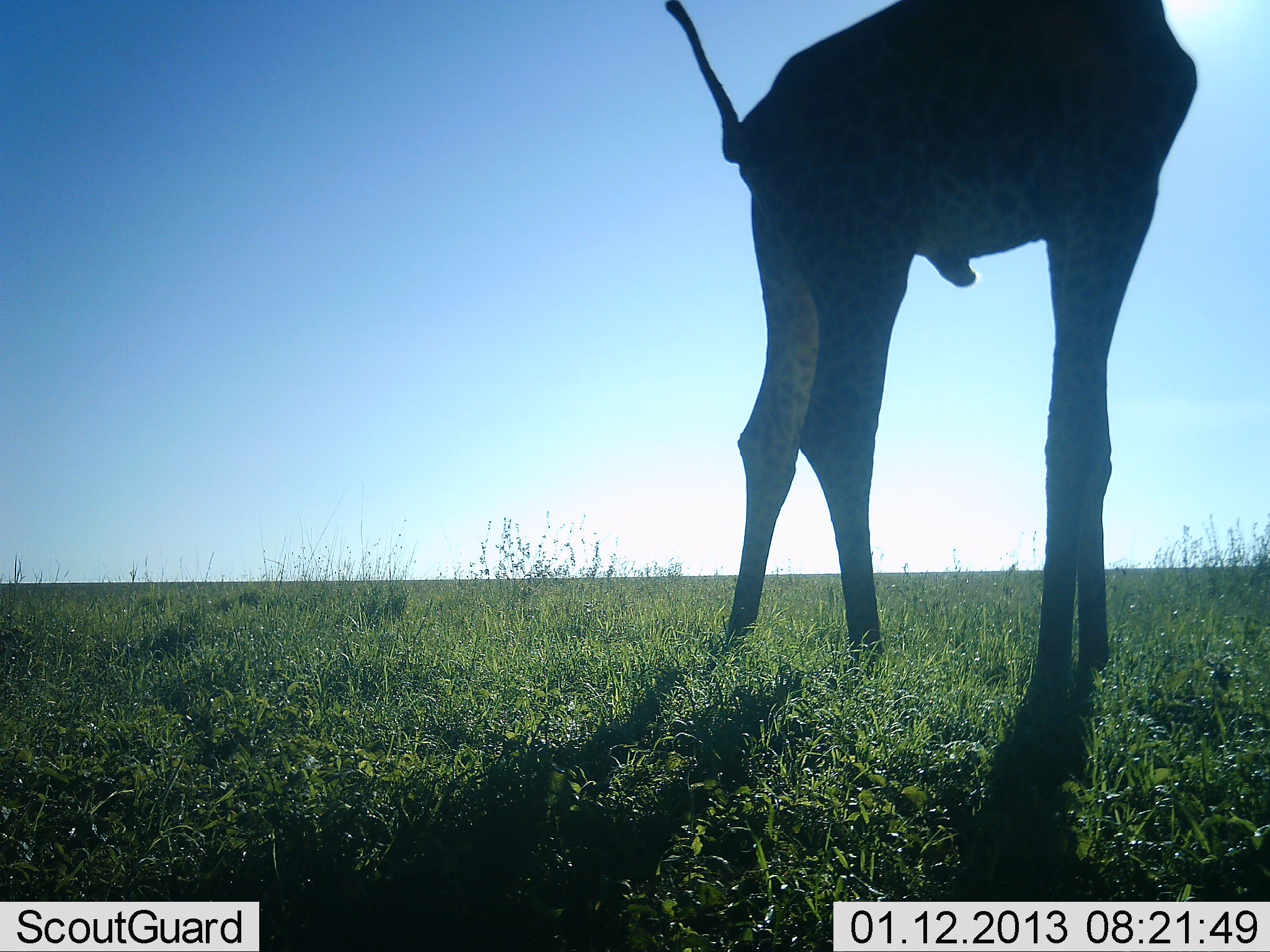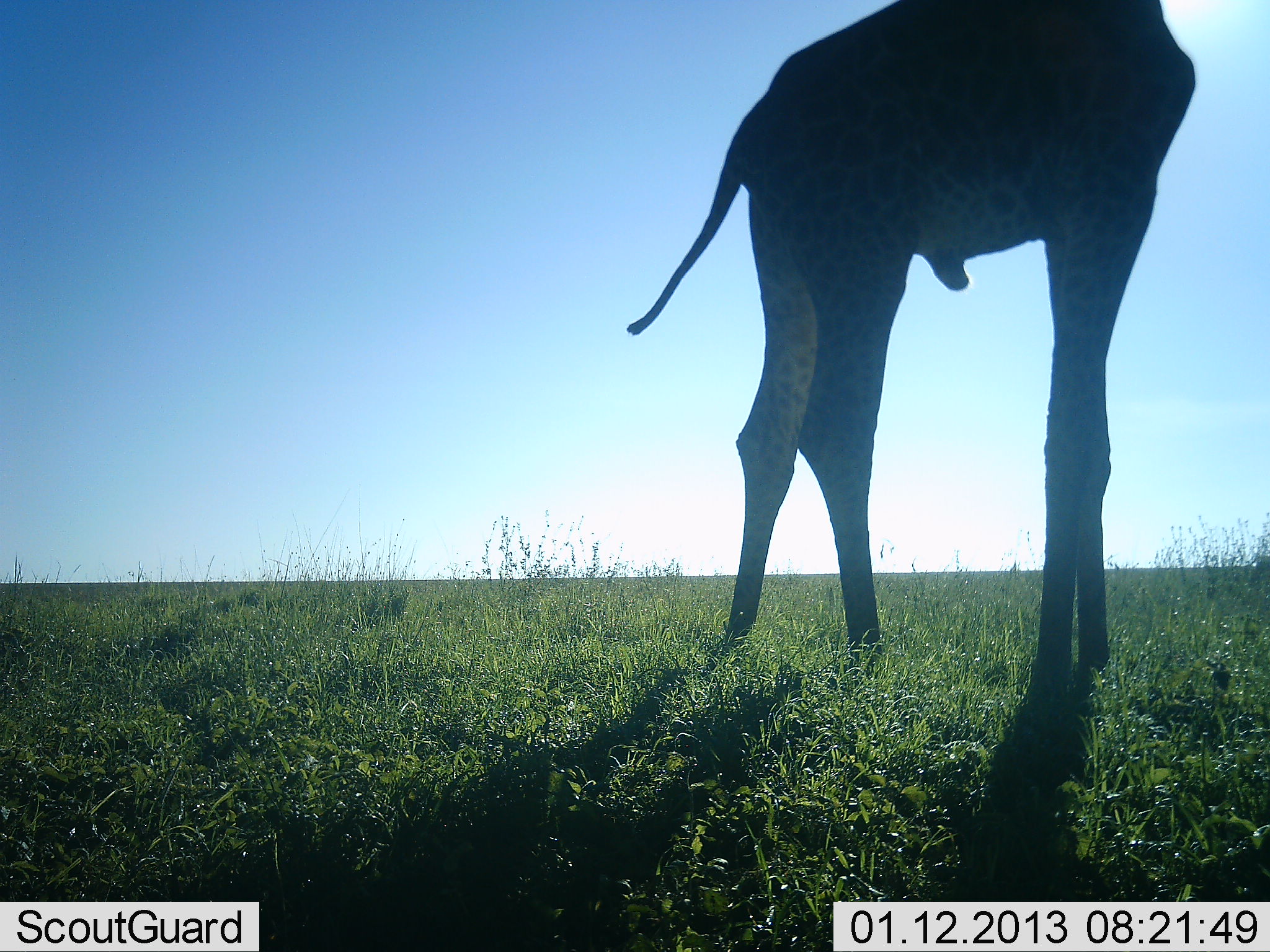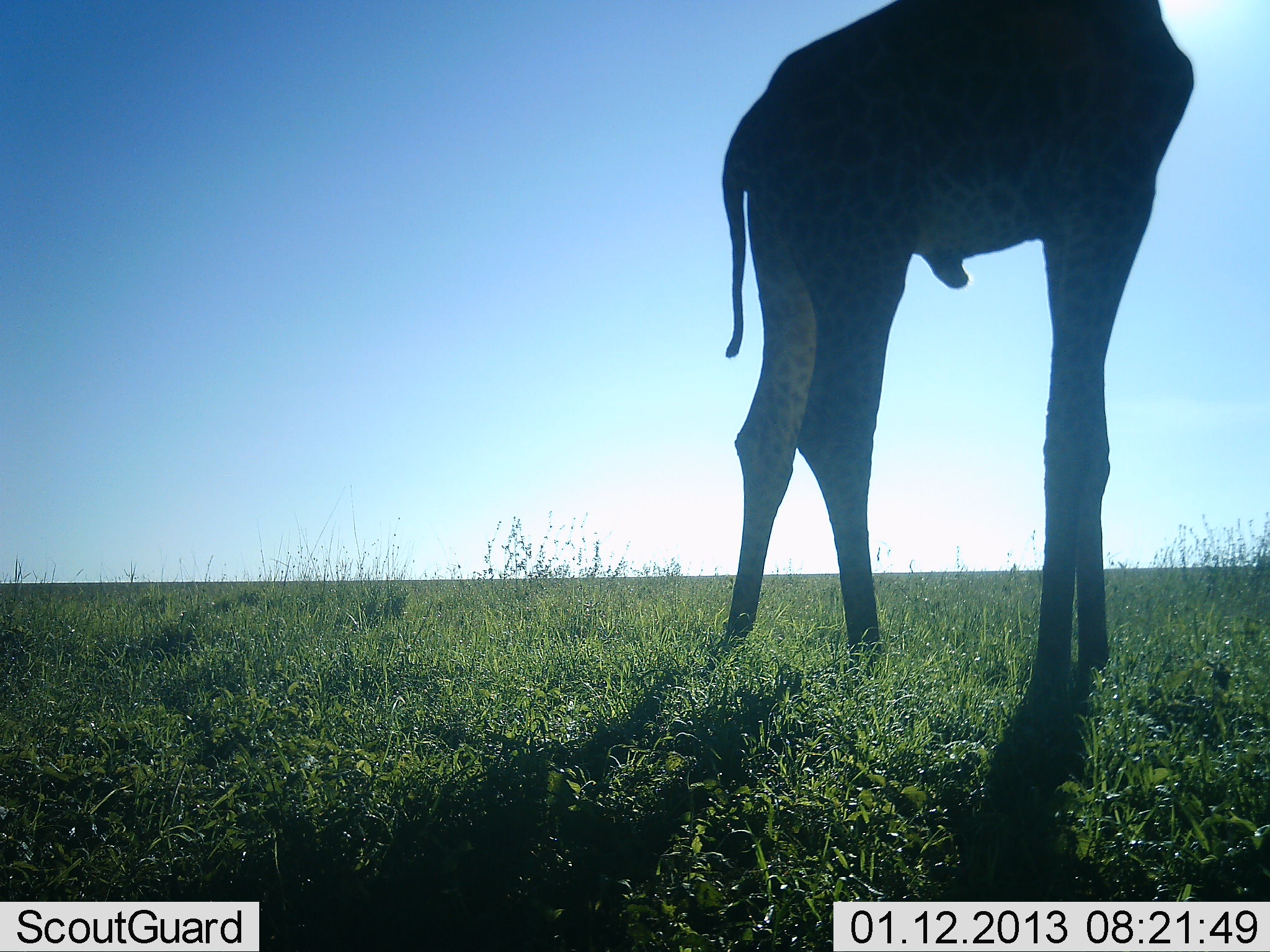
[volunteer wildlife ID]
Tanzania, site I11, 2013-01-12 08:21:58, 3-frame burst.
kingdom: Animalia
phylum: Chordata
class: Mammalia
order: Artiodactyla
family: Giraffidae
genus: Giraffa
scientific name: Giraffa camelopardalis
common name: giraffe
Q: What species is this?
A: Giraffe (Giraffa camelopardalis).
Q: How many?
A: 1.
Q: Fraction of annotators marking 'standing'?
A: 89%.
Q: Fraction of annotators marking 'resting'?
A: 3%.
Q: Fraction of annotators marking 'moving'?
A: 3%.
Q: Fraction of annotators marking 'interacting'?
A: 0%.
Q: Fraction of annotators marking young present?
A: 0%.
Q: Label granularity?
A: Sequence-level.